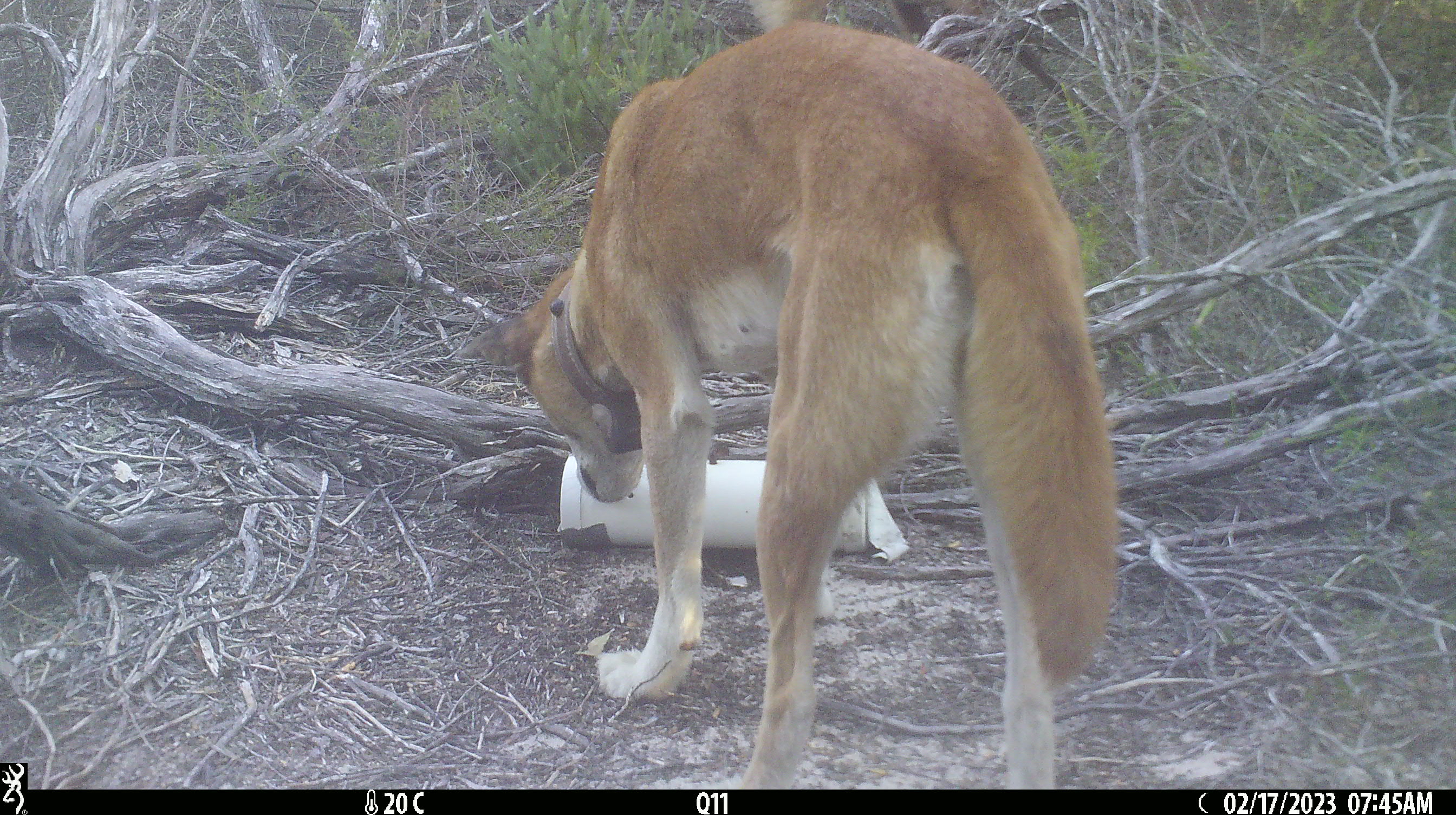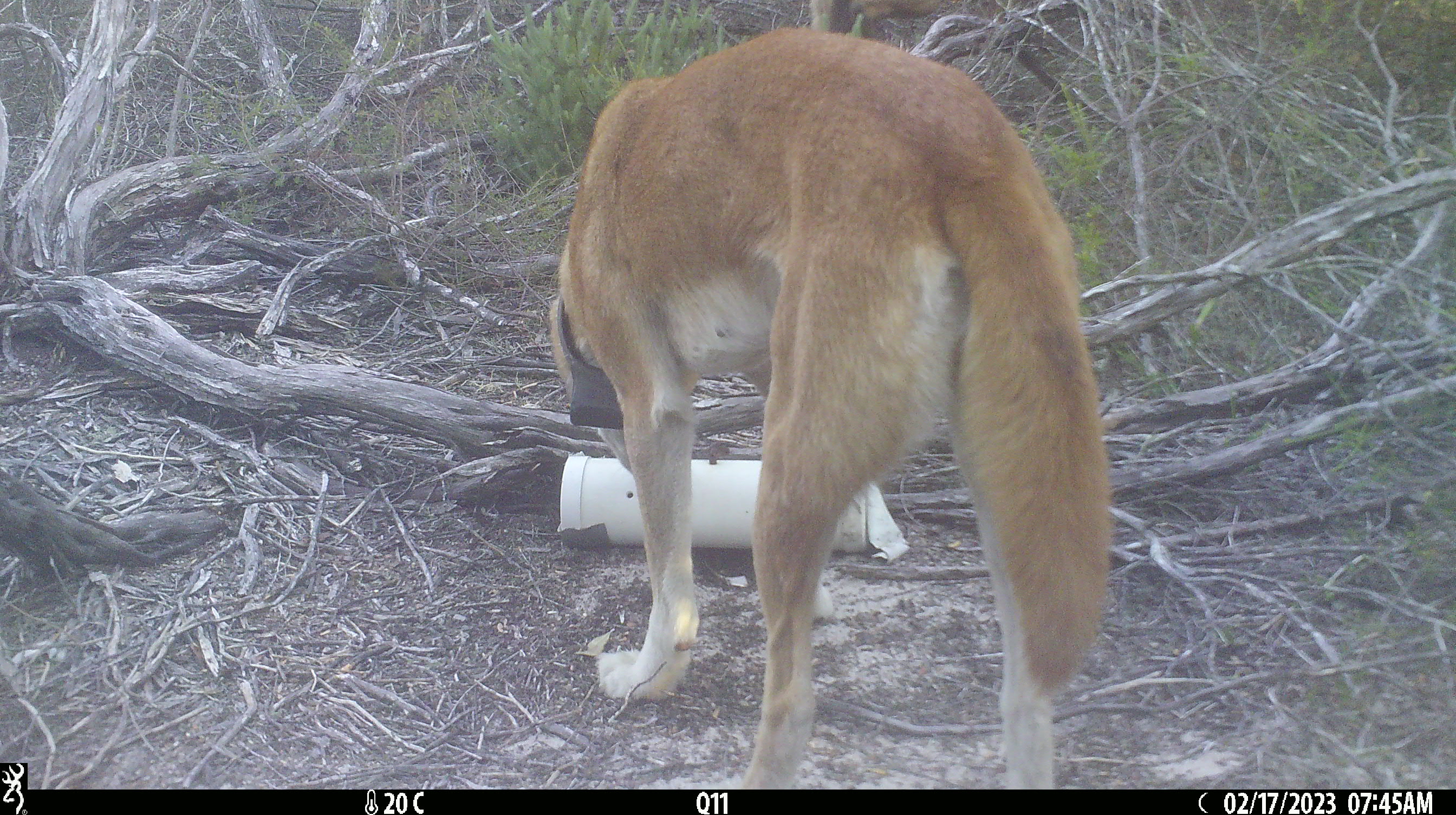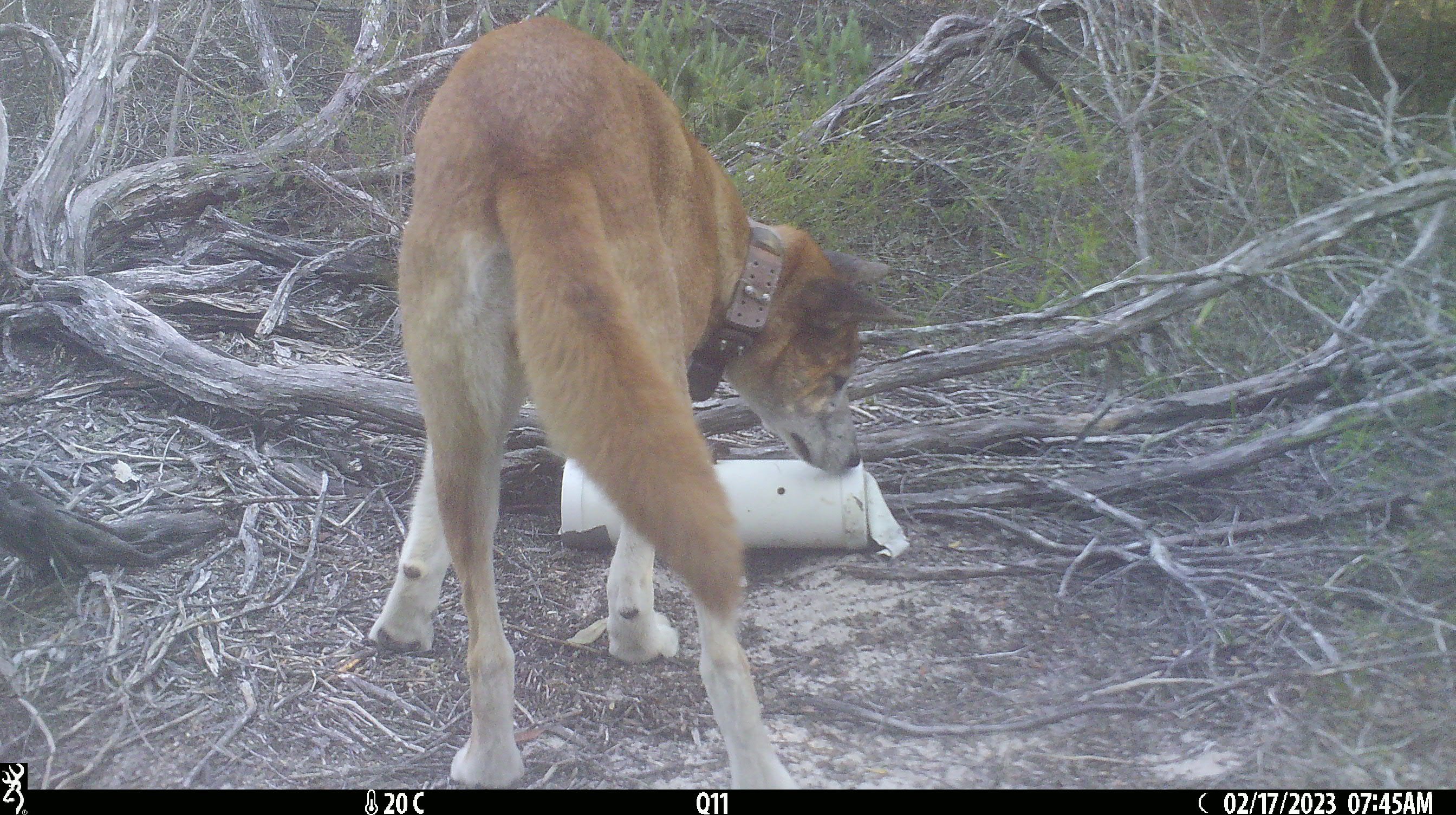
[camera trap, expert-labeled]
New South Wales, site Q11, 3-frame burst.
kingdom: Animalia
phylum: Chordata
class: Mammalia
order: Carnivora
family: Canidae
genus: Canis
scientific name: Canis familiaris dingo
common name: dingo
Dingo (Canis familiaris dingo).